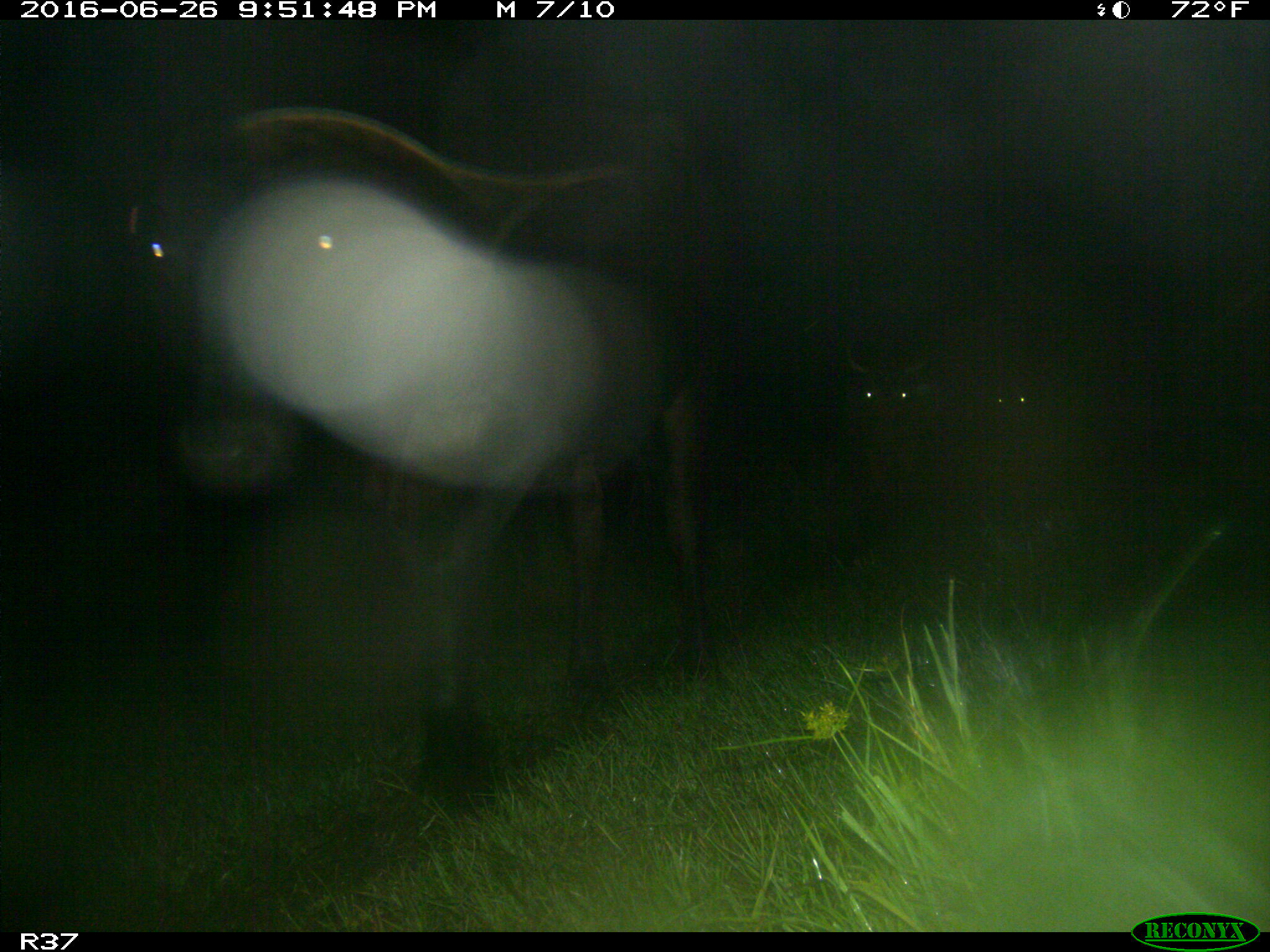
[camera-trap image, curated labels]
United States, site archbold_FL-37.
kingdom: Animalia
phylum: Chordata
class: Mammalia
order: Artiodactyla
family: Bovidae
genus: Bos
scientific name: Bos taurus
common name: domestic cow